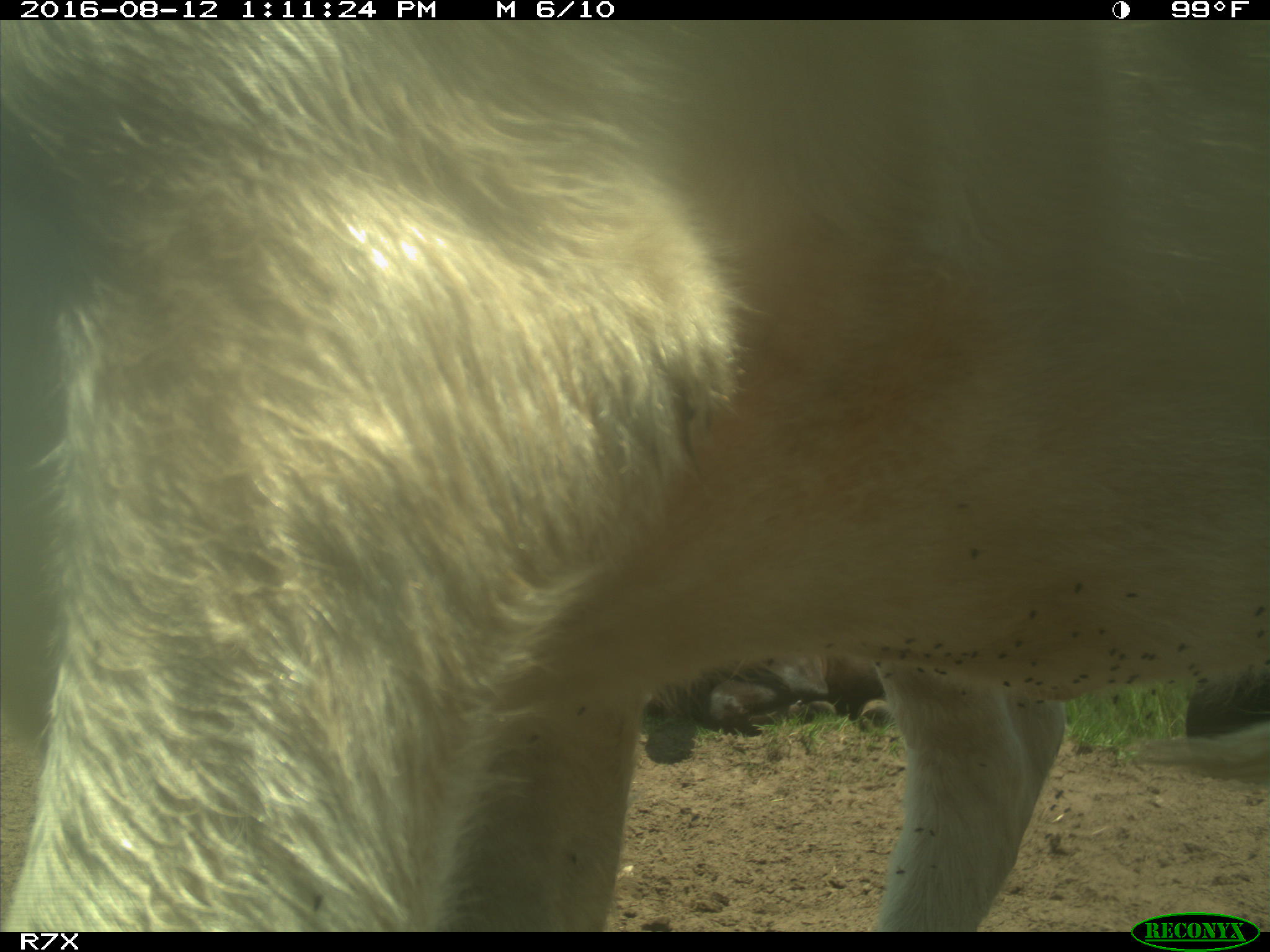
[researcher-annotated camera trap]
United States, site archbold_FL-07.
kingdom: Animalia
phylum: Chordata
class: Mammalia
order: Artiodactyla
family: Bovidae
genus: Bos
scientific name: Bos taurus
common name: domestic cow